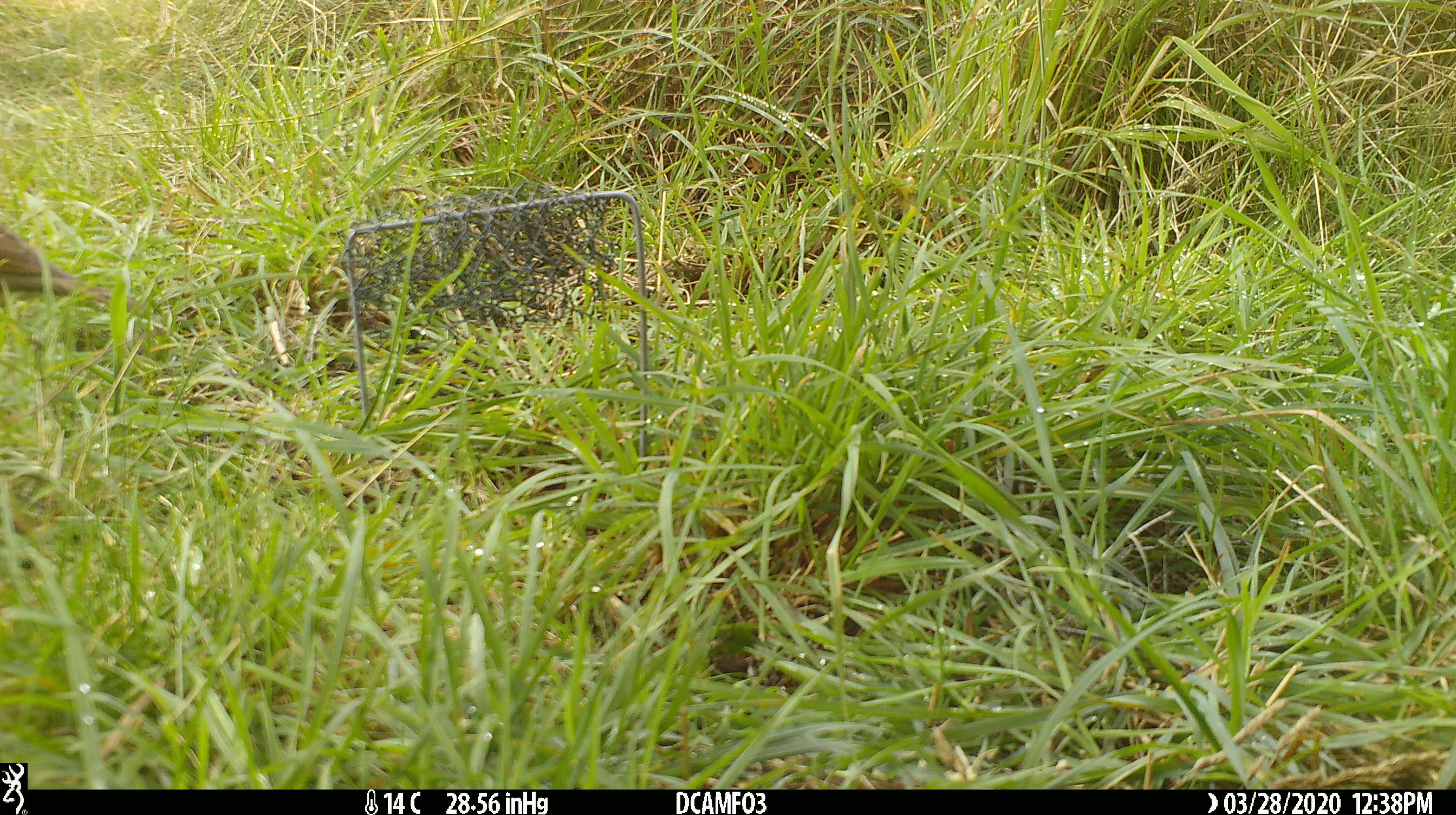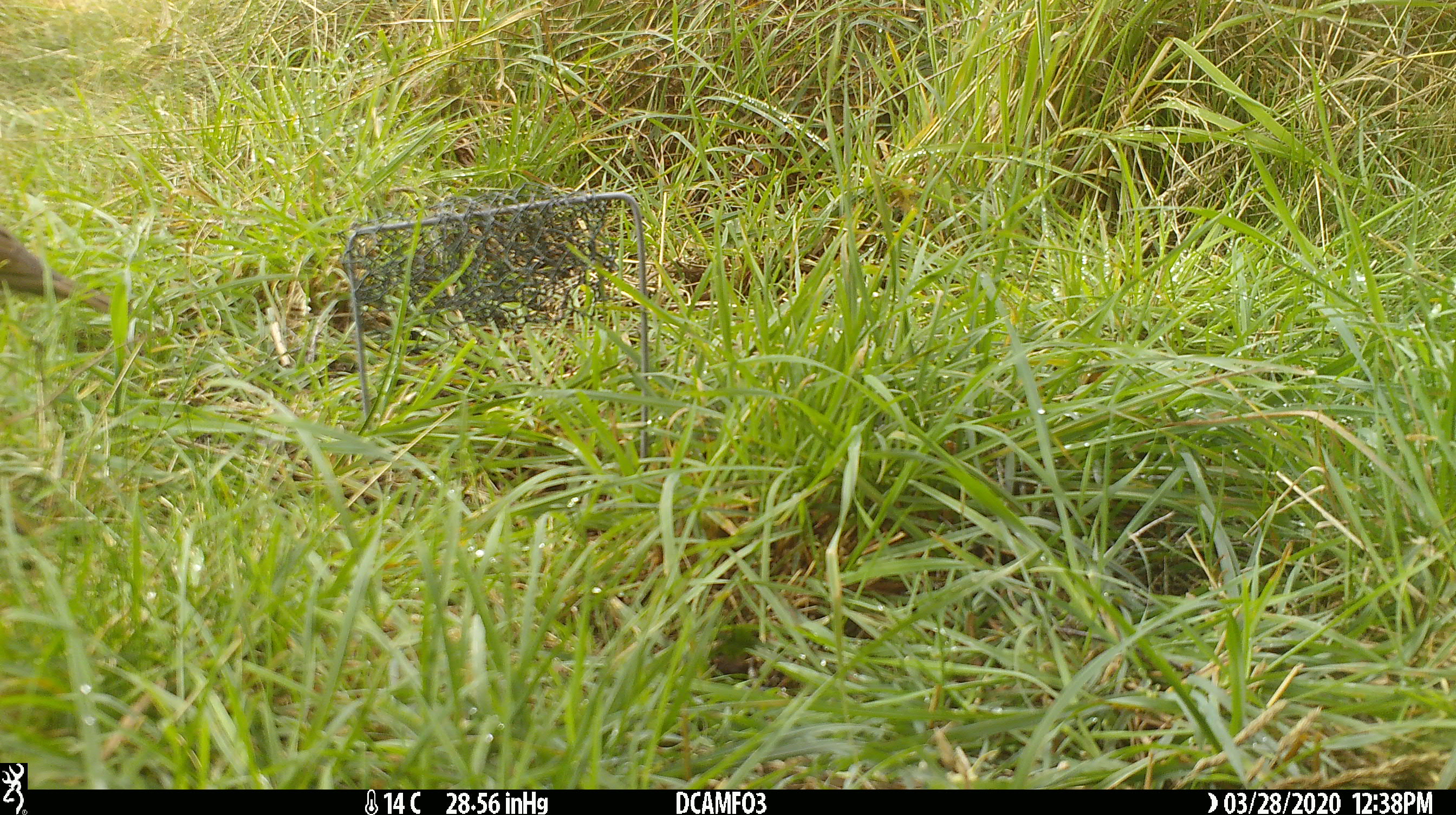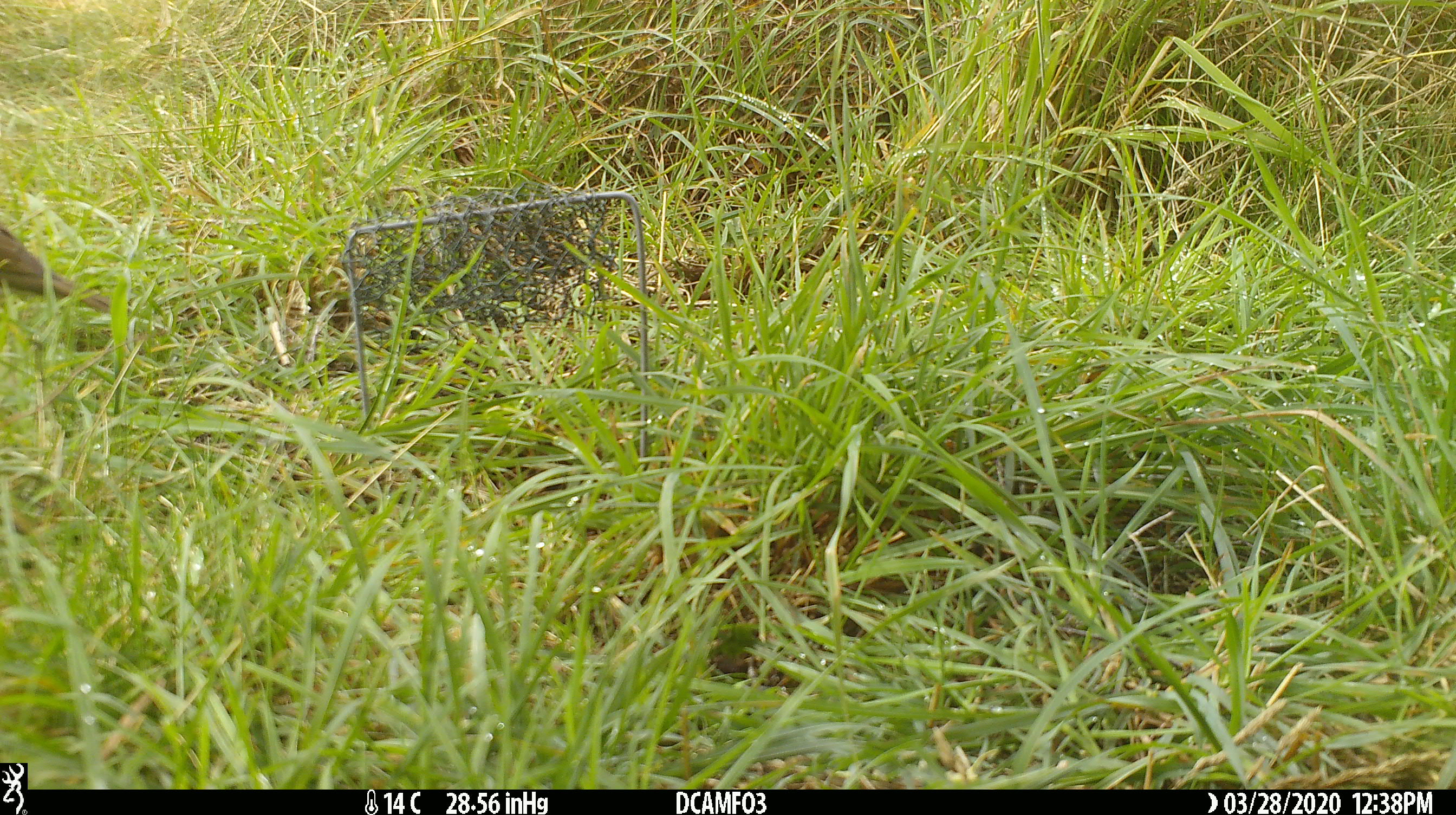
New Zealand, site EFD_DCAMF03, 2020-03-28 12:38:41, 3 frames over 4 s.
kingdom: Animalia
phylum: Chordata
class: Aves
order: Passeriformes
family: Turdidae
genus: Turdus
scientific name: Turdus philomelos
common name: song thrush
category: thrush